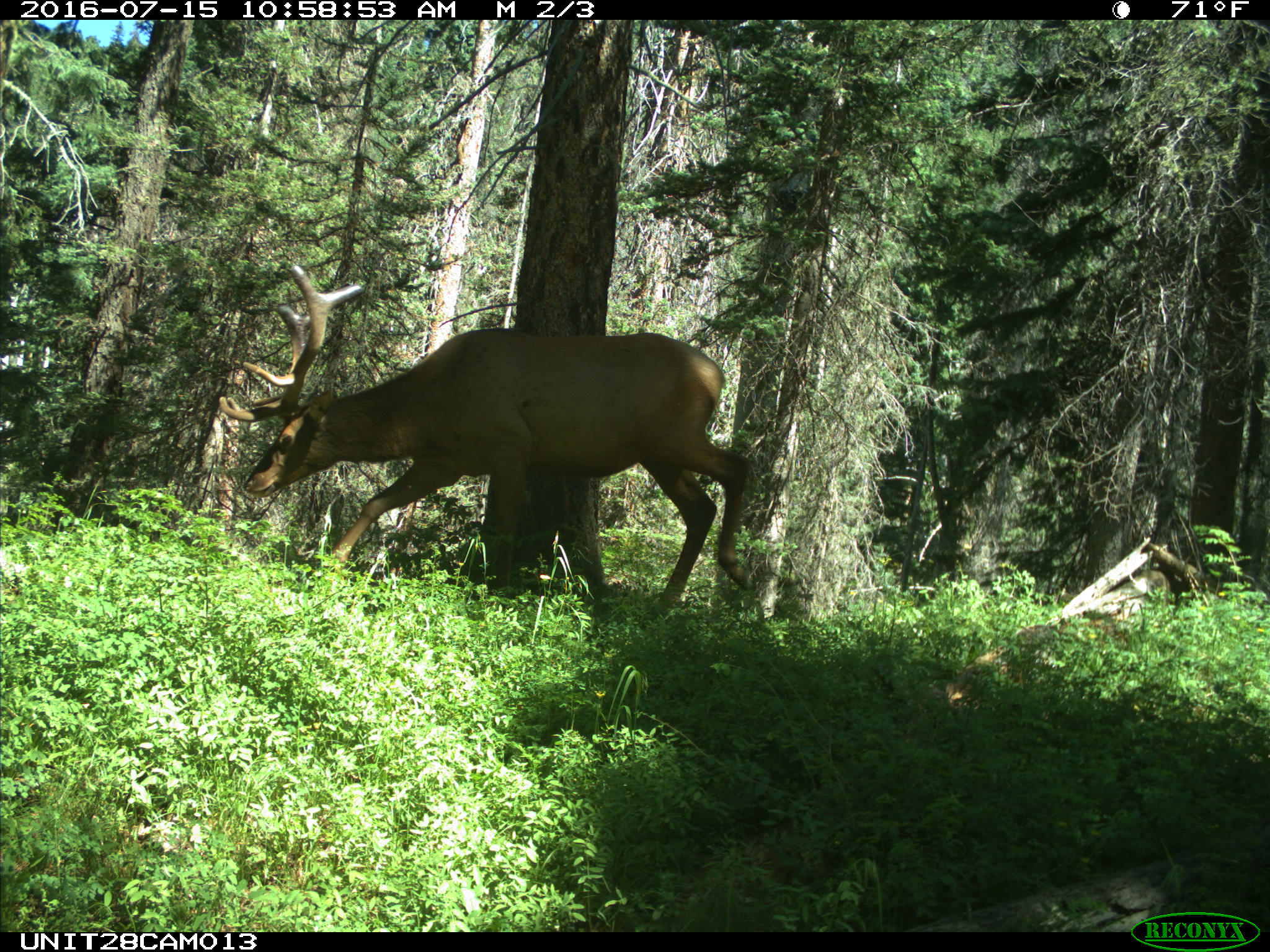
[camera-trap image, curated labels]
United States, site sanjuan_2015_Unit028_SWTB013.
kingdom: Animalia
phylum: Chordata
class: Mammalia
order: Artiodactyla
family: Cervidae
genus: Cervus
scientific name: Cervus elaphus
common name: red deer